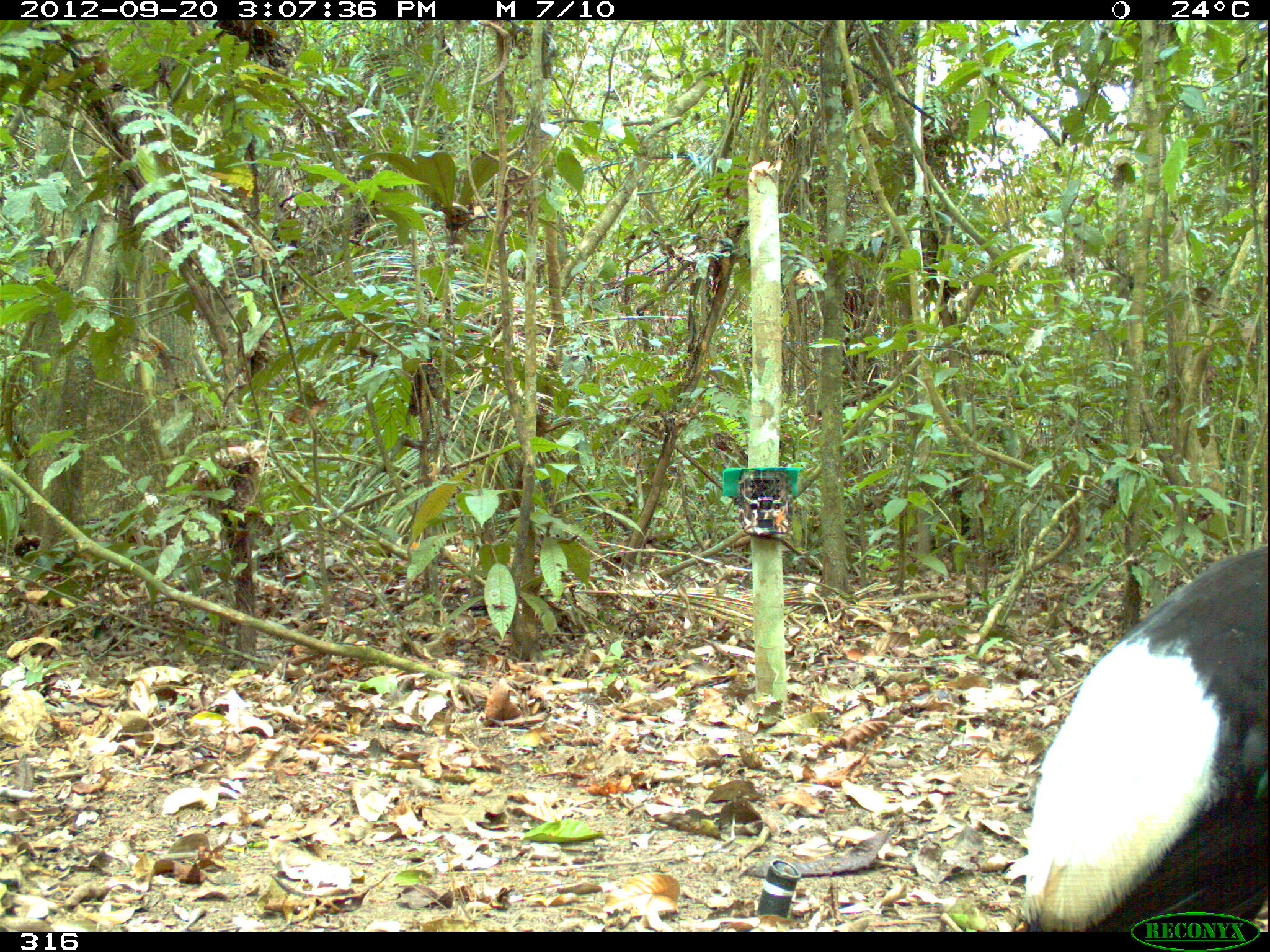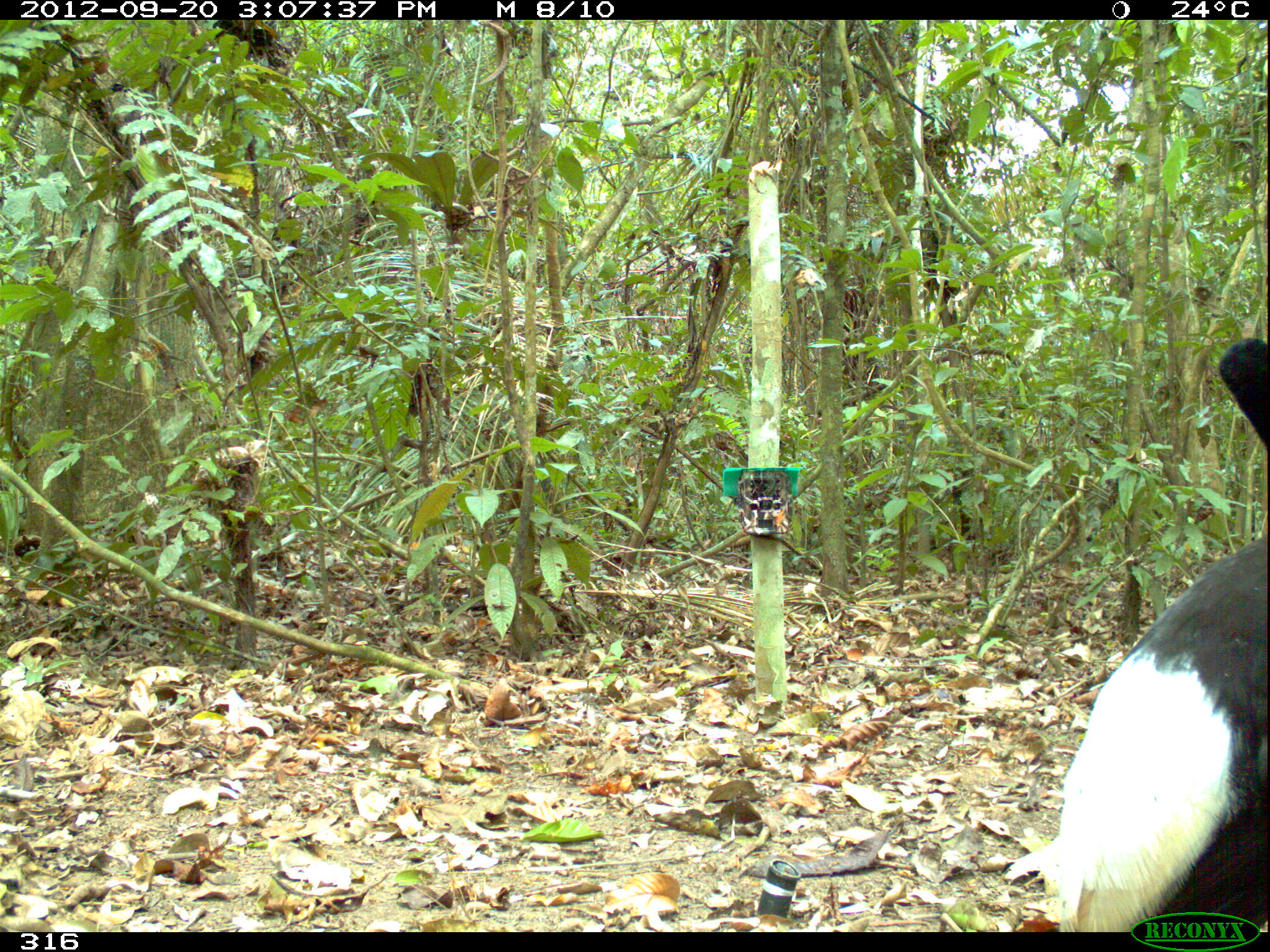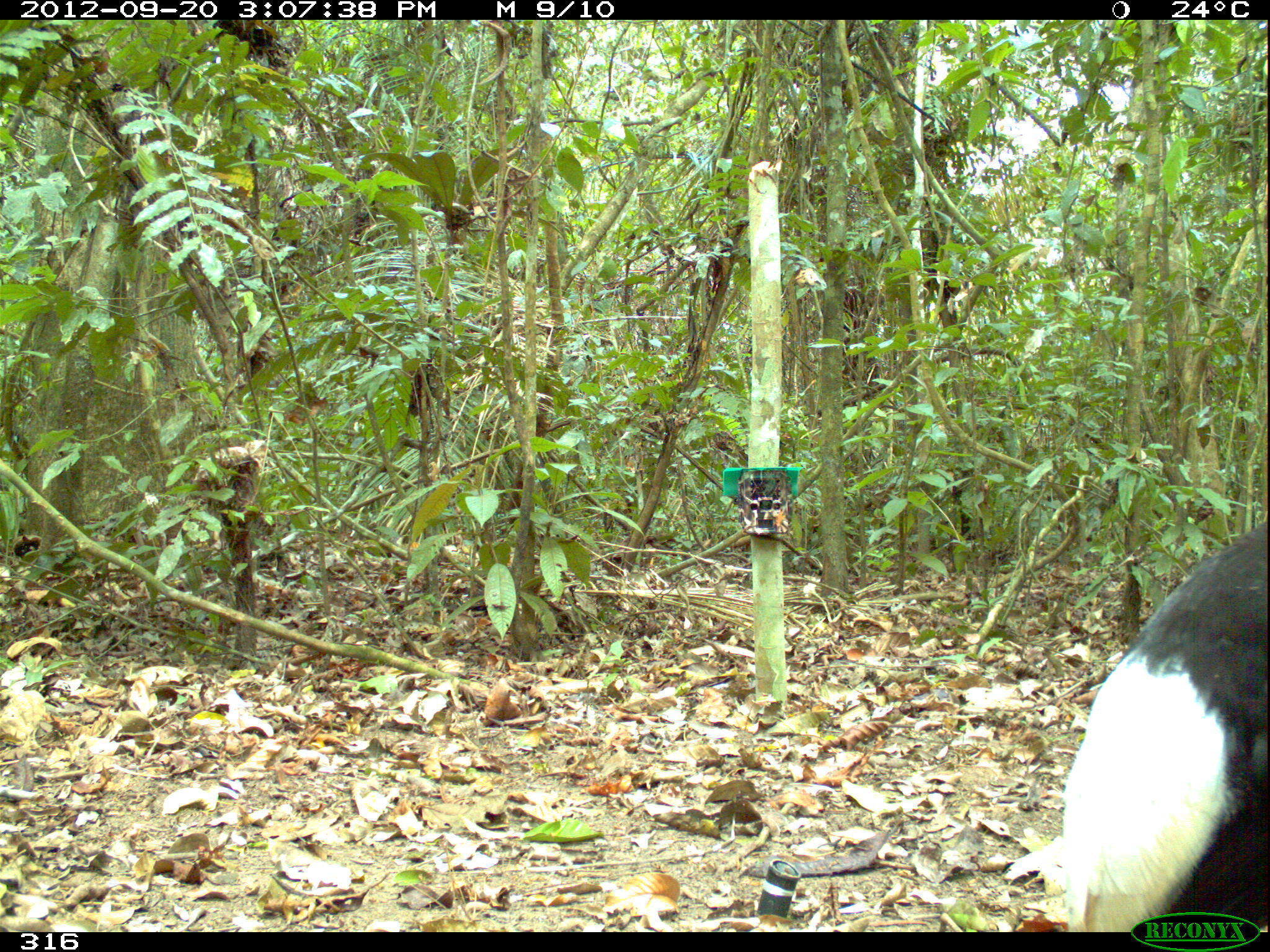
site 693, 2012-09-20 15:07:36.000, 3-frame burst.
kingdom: Animalia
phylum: Chordata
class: Aves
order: Gruiformes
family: Psophiidae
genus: Psophia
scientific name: Psophia leucoptera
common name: pale-winged trumpeter